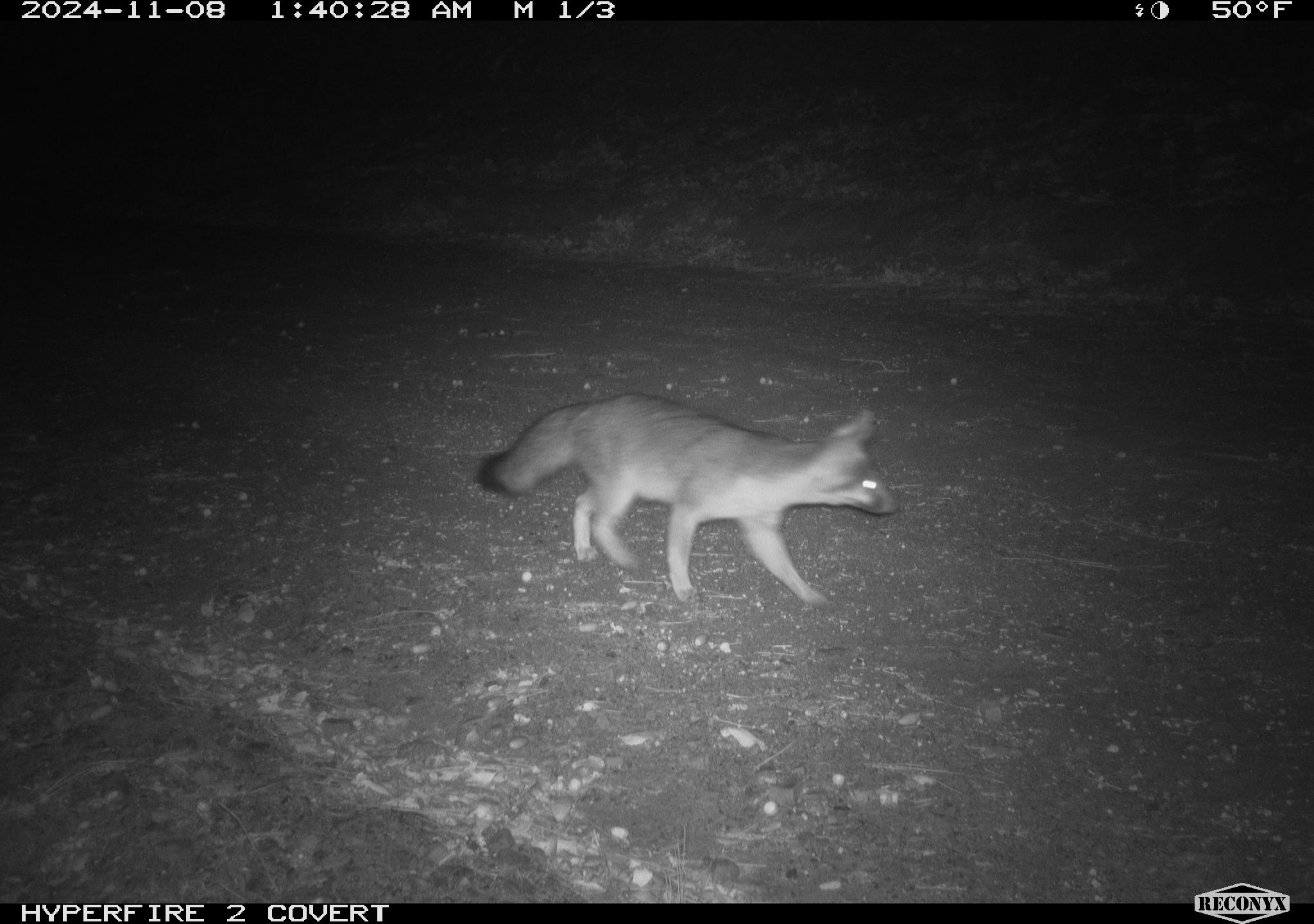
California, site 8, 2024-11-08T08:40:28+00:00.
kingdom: Animalia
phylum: Chordata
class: Mammalia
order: Carnivora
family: Canidae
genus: Urocyon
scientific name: Urocyon cinereoargenteus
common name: gray fox